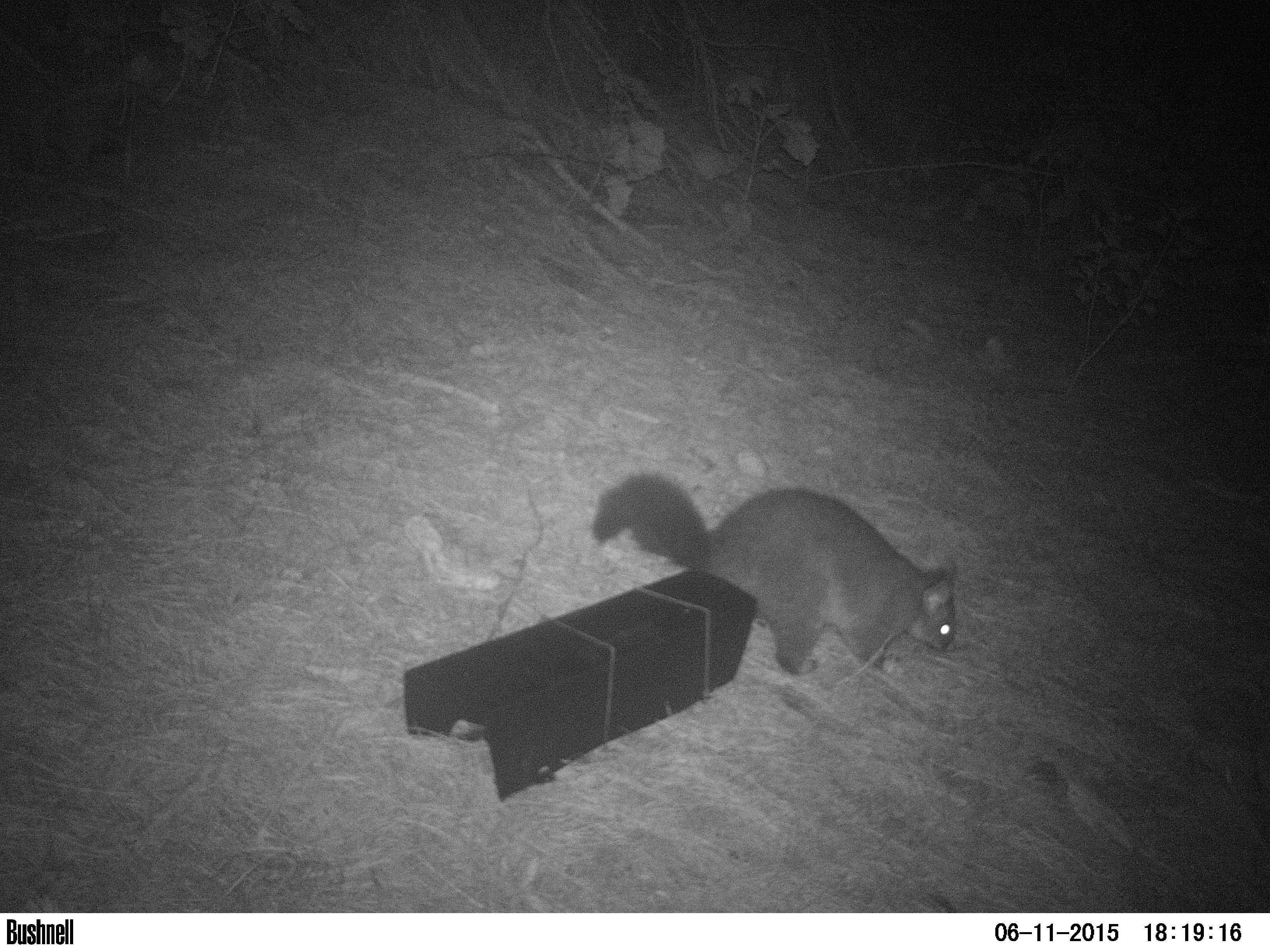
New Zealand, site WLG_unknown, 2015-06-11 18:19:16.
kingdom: Animalia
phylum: Chordata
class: Mammalia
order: Diprotodontia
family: Phalangeridae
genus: Trichosurus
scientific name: Trichosurus vulpecula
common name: common brushtail possum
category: possum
Possum (common brushtail possum) (Trichosurus vulpecula).